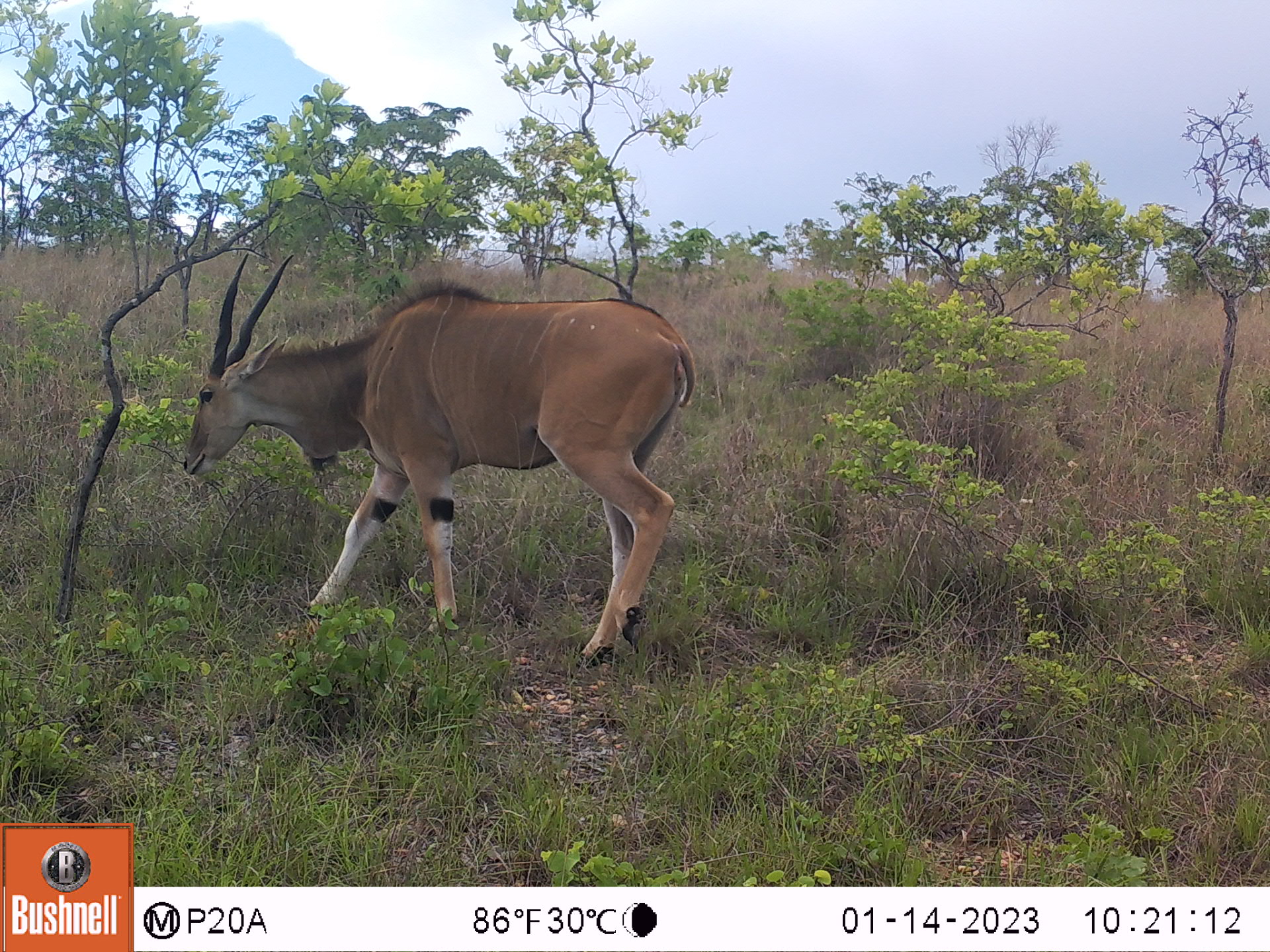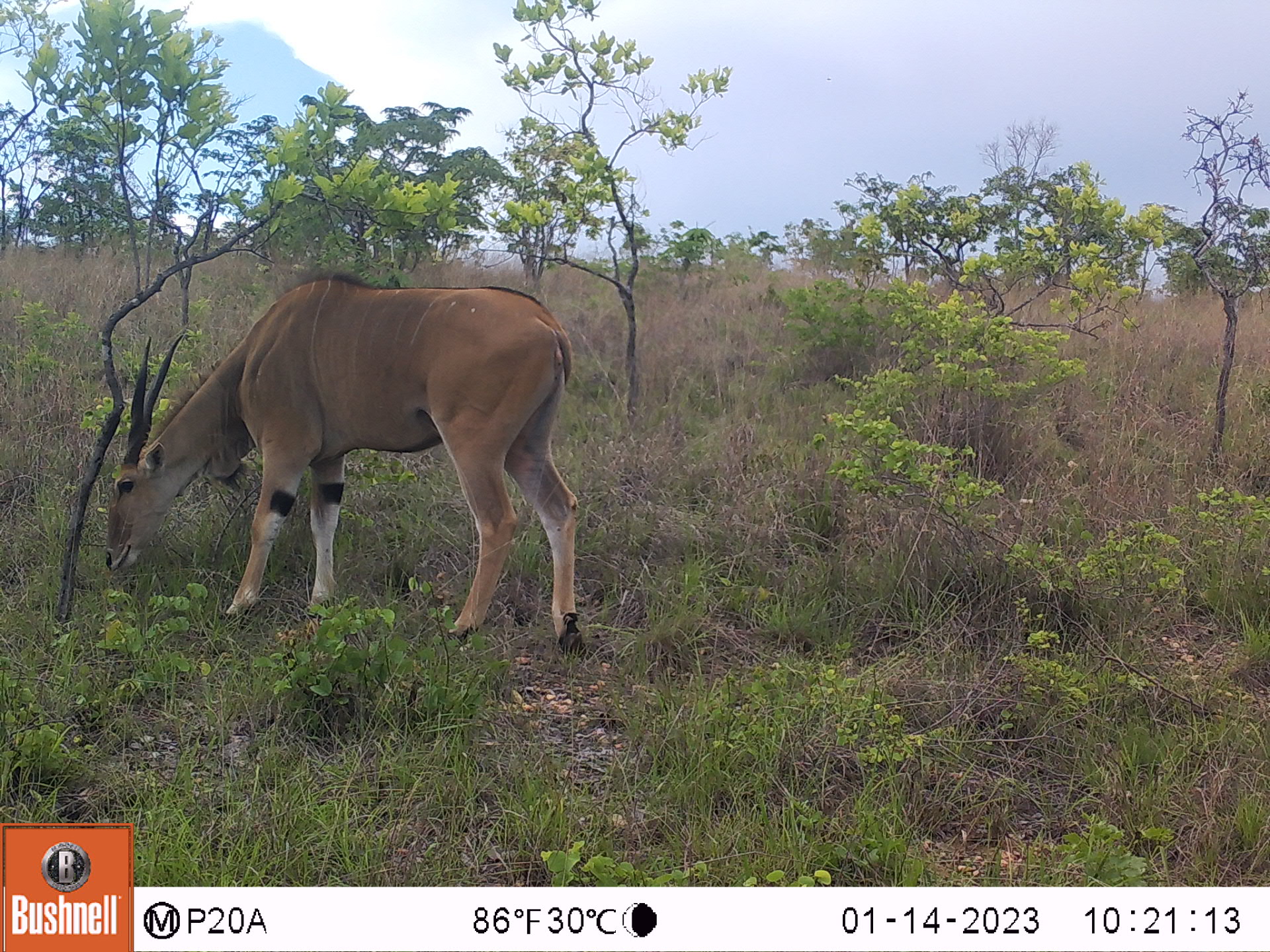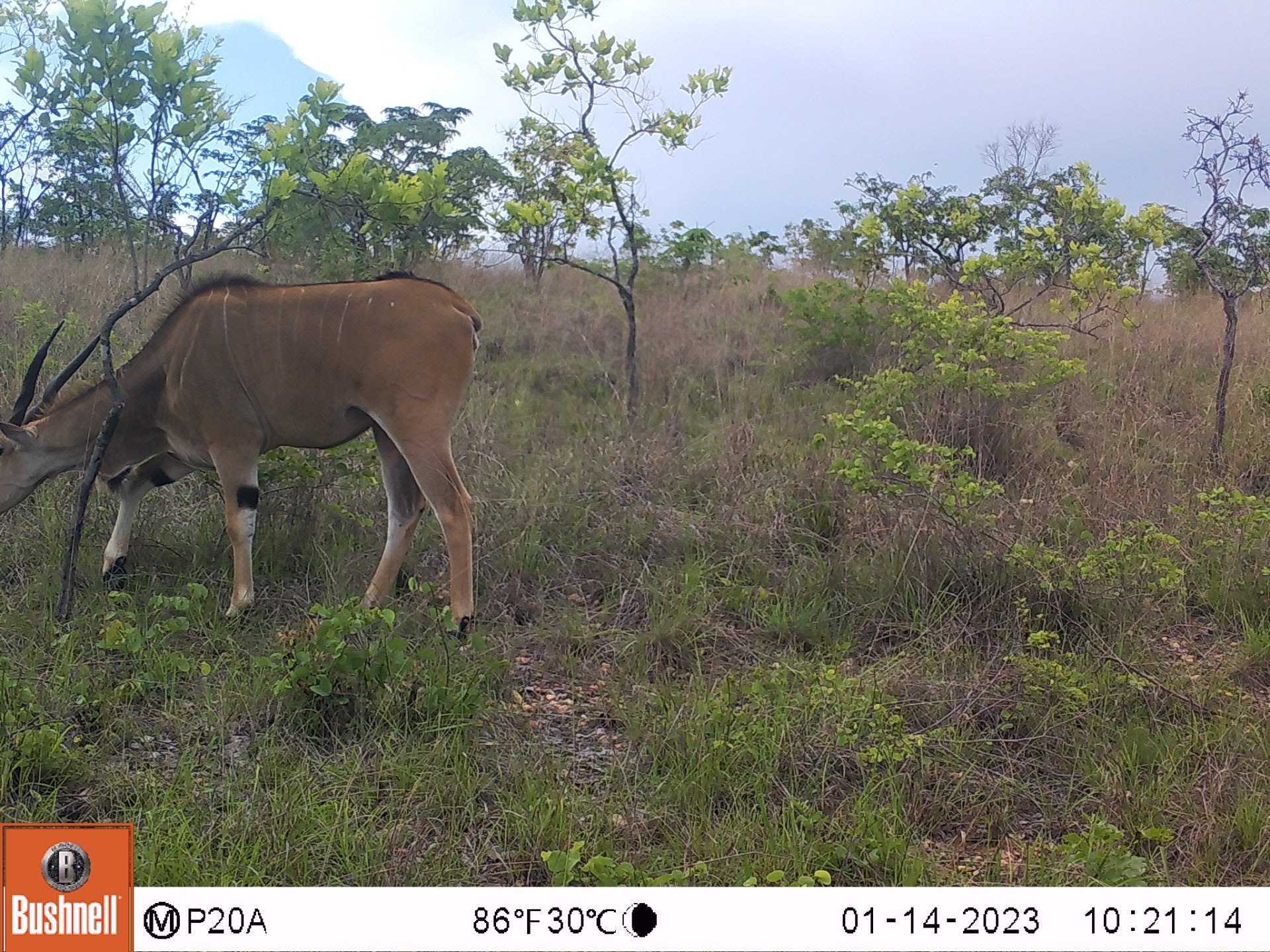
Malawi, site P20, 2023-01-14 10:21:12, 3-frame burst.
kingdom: Animalia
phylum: Chordata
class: Mammalia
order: Artiodactyla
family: Bovidae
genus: Tragelaphus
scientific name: Tragelaphus oryx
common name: common eland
Common eland (Tragelaphus oryx), count 1.